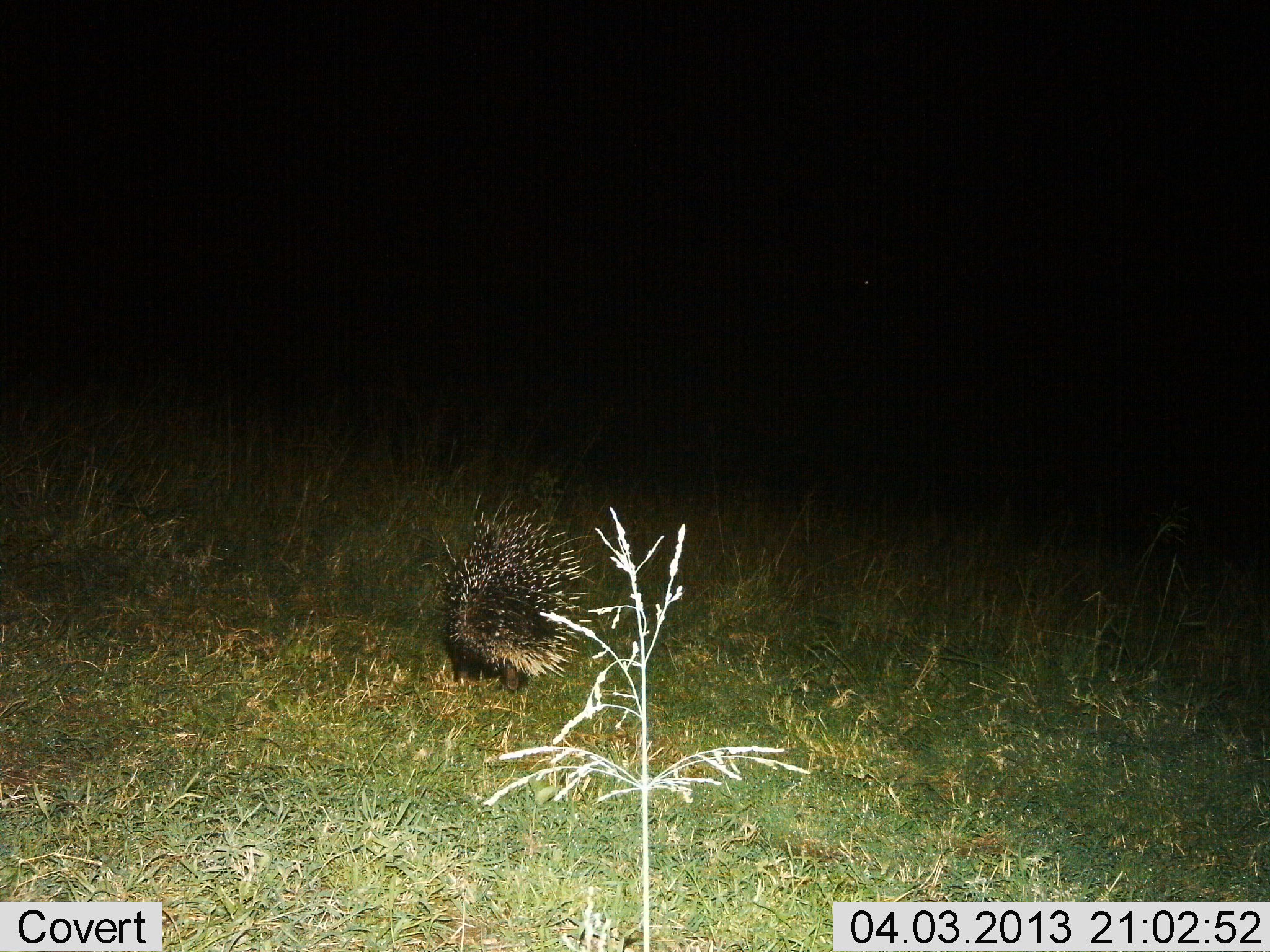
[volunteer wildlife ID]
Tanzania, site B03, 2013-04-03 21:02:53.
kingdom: Animalia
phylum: Chordata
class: Mammalia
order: Rodentia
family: Hystricidae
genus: Hystrix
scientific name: Hystrix cristata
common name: crested porcupine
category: porcupine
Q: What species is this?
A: Porcupine (crested porcupine) (Hystrix cristata).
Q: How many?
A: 1.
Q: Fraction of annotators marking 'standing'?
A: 39%.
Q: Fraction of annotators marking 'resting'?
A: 0%.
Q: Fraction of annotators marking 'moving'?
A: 63%.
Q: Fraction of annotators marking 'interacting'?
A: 0%.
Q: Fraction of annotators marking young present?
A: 0%.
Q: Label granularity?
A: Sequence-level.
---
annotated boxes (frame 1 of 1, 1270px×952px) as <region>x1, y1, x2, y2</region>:
animal: <region>417, 489, 603, 695</region>